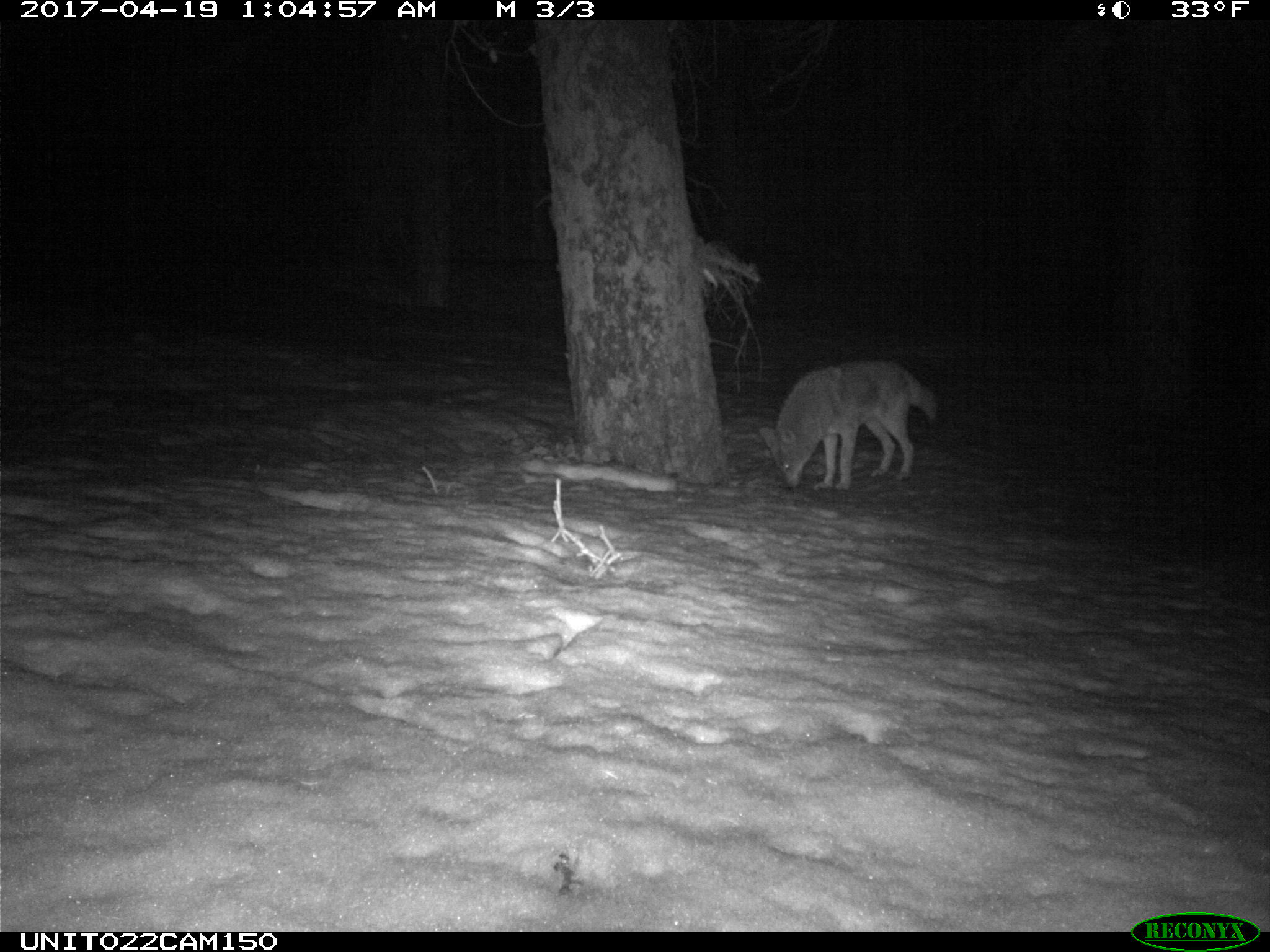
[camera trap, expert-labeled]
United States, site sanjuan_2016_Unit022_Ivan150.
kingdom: Animalia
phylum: Chordata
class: Mammalia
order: Carnivora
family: Canidae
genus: Canis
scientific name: Canis latrans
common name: coyote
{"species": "Canis latrans (coyote)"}